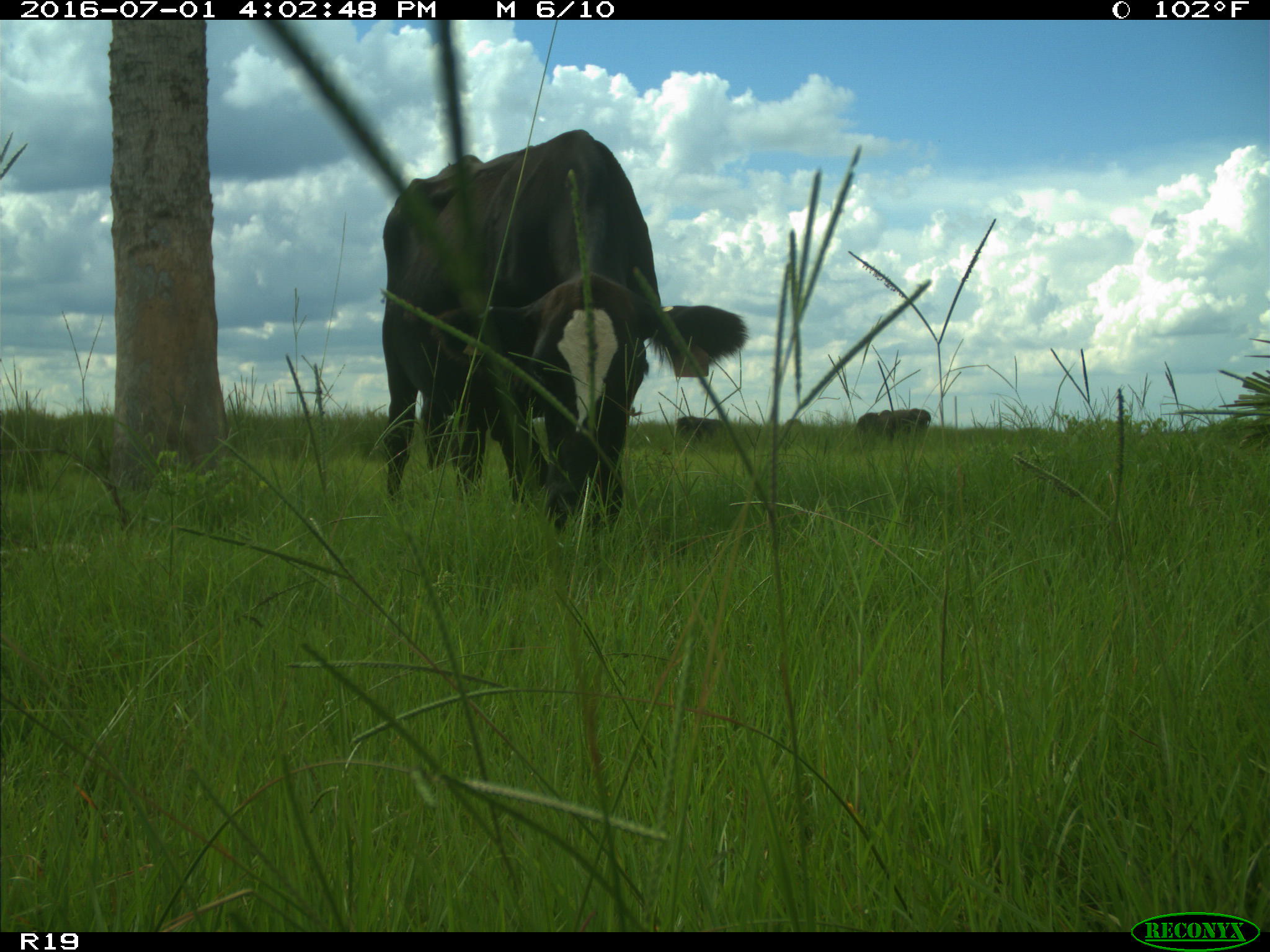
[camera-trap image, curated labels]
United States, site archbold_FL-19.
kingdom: Animalia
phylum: Chordata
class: Mammalia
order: Artiodactyla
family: Bovidae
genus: Bos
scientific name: Bos taurus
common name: domestic cow